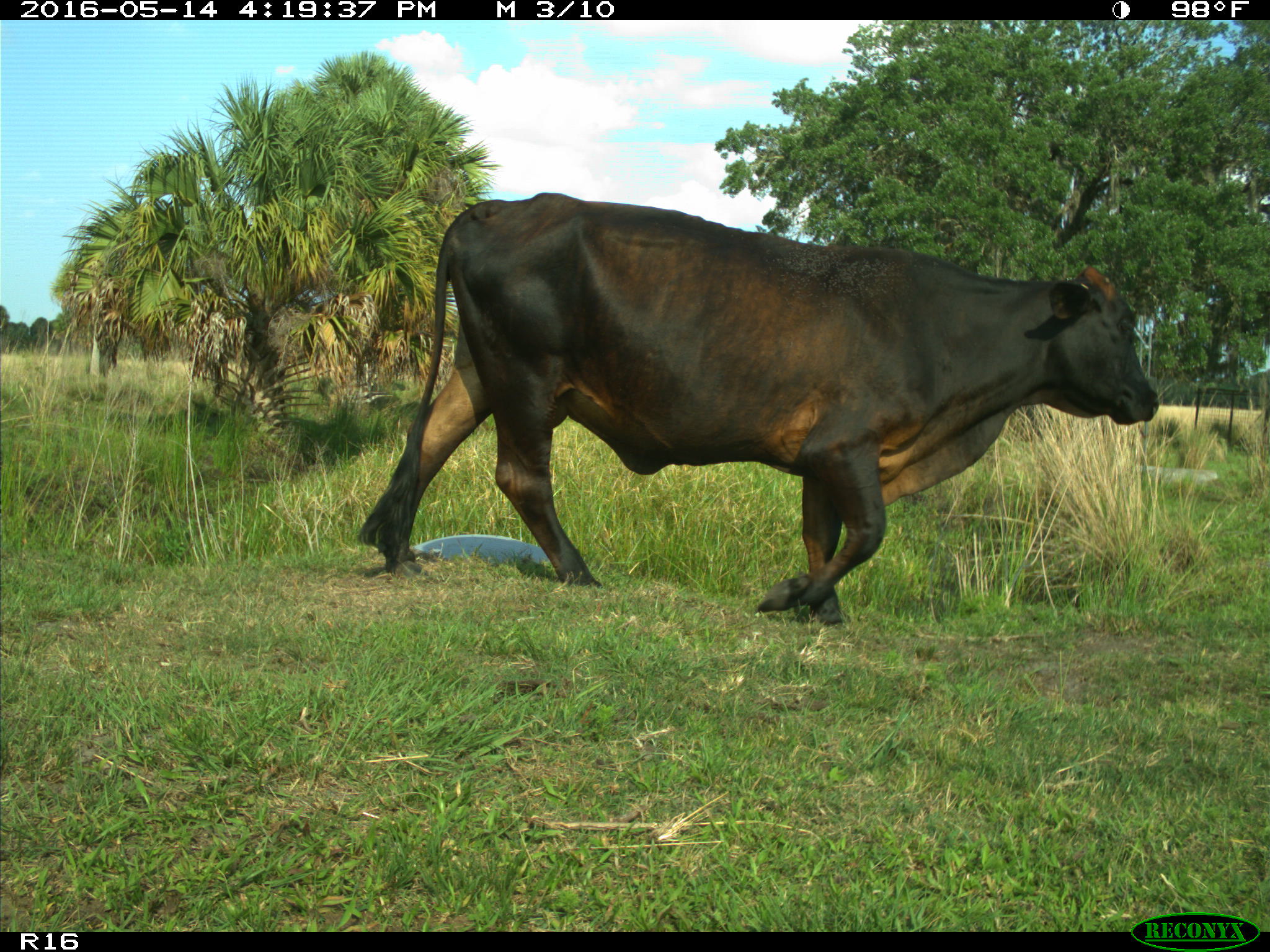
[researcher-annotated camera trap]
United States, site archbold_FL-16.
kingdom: Animalia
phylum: Chordata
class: Mammalia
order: Artiodactyla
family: Bovidae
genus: Bos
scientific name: Bos taurus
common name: domestic cow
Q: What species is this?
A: Bos taurus (domestic cow).